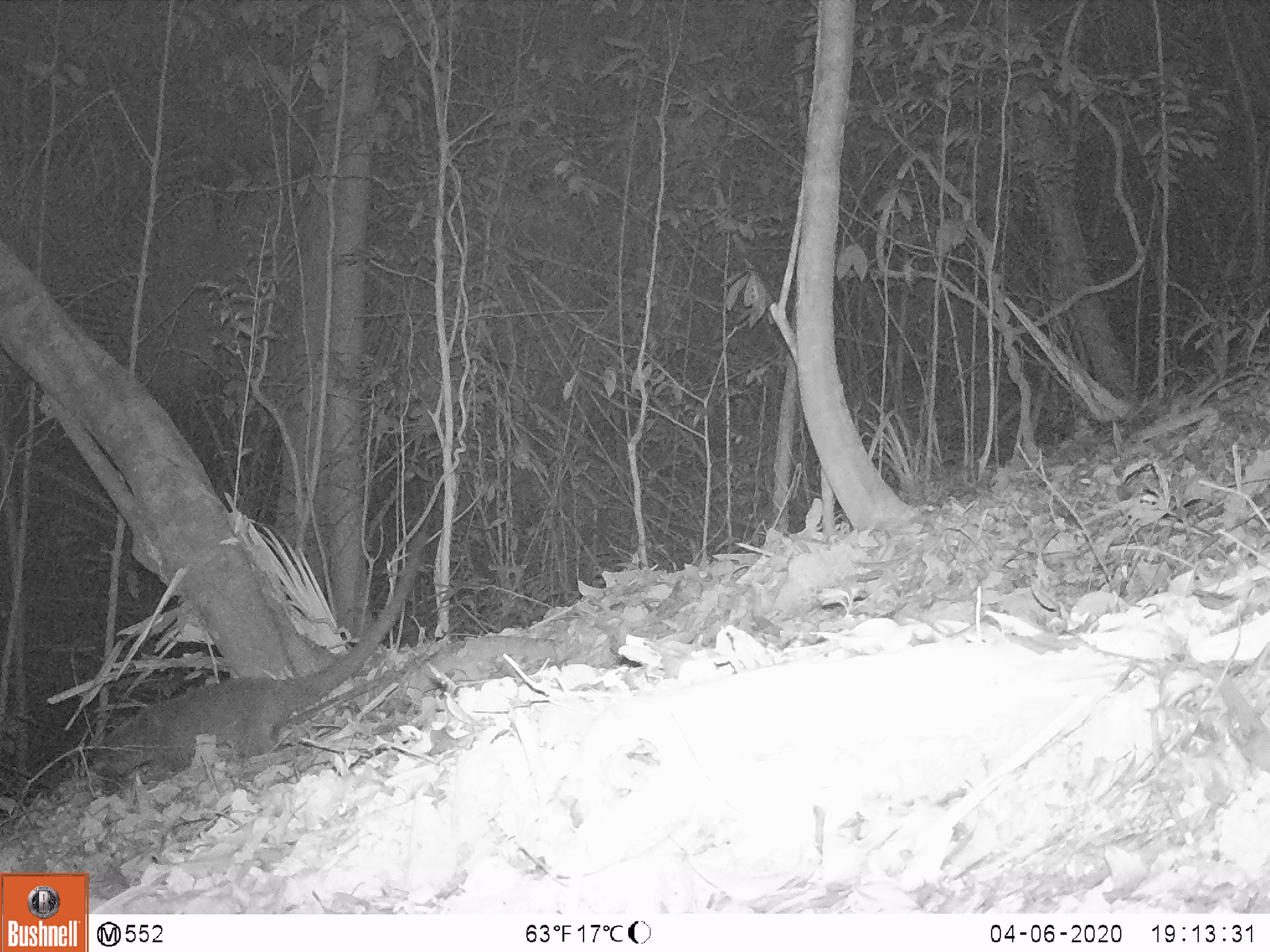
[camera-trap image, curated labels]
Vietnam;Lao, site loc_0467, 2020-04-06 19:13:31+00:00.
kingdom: Animalia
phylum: Chordata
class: Mammalia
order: Carnivora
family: Viverridae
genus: Paguma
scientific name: Paguma larvata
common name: masked palm civet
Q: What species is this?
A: Masked palm civet (Paguma larvata).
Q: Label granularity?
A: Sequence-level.